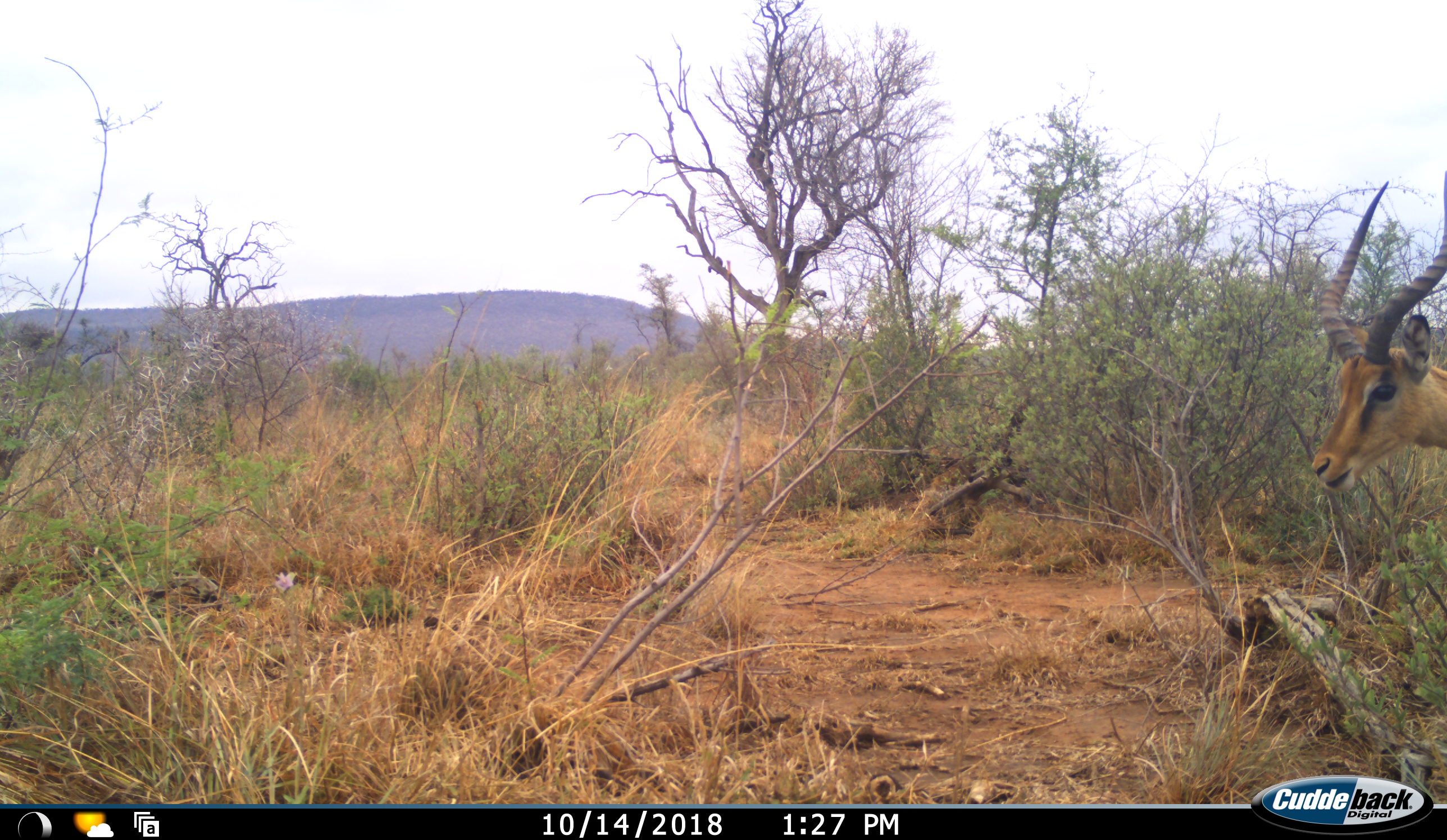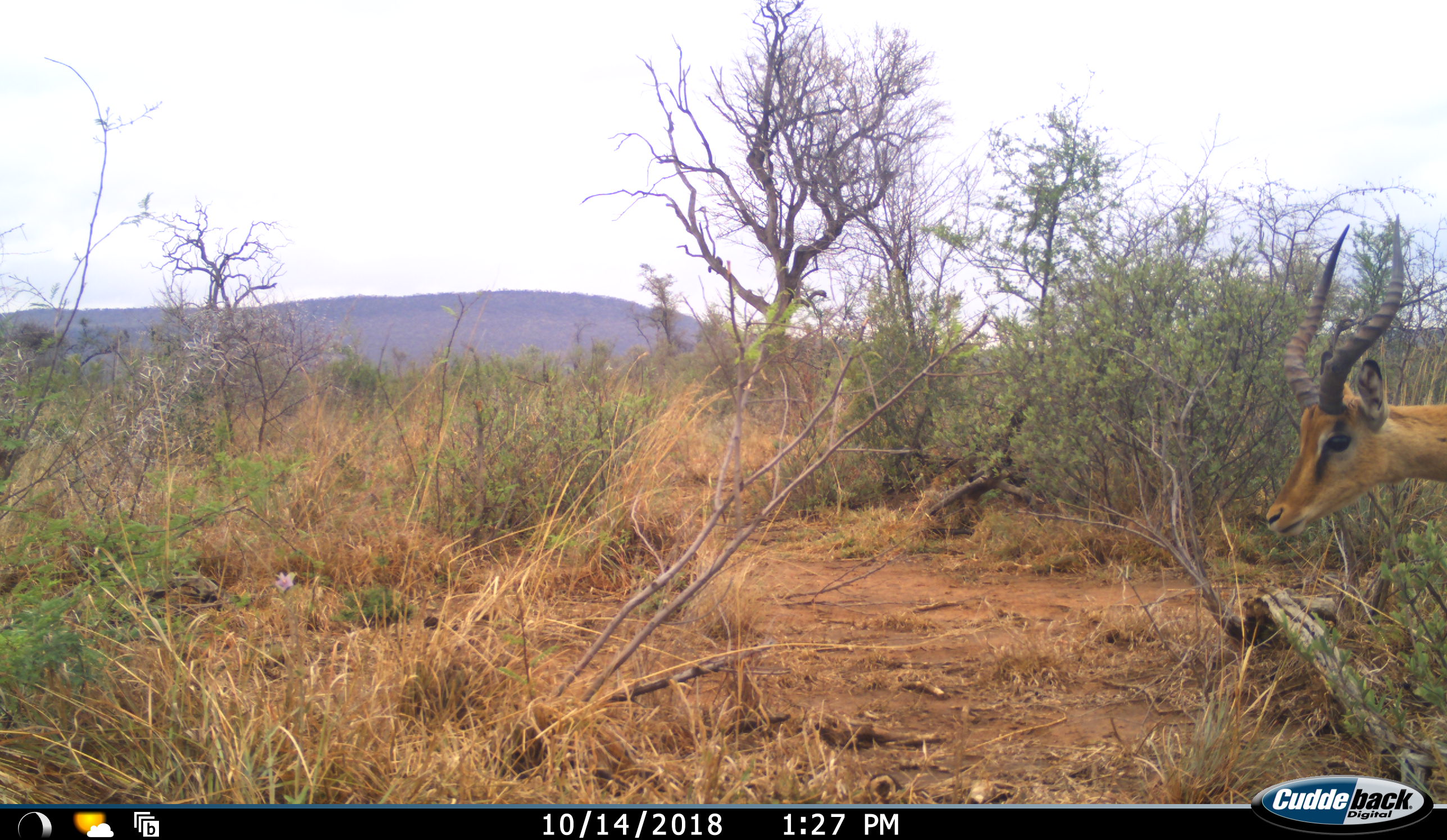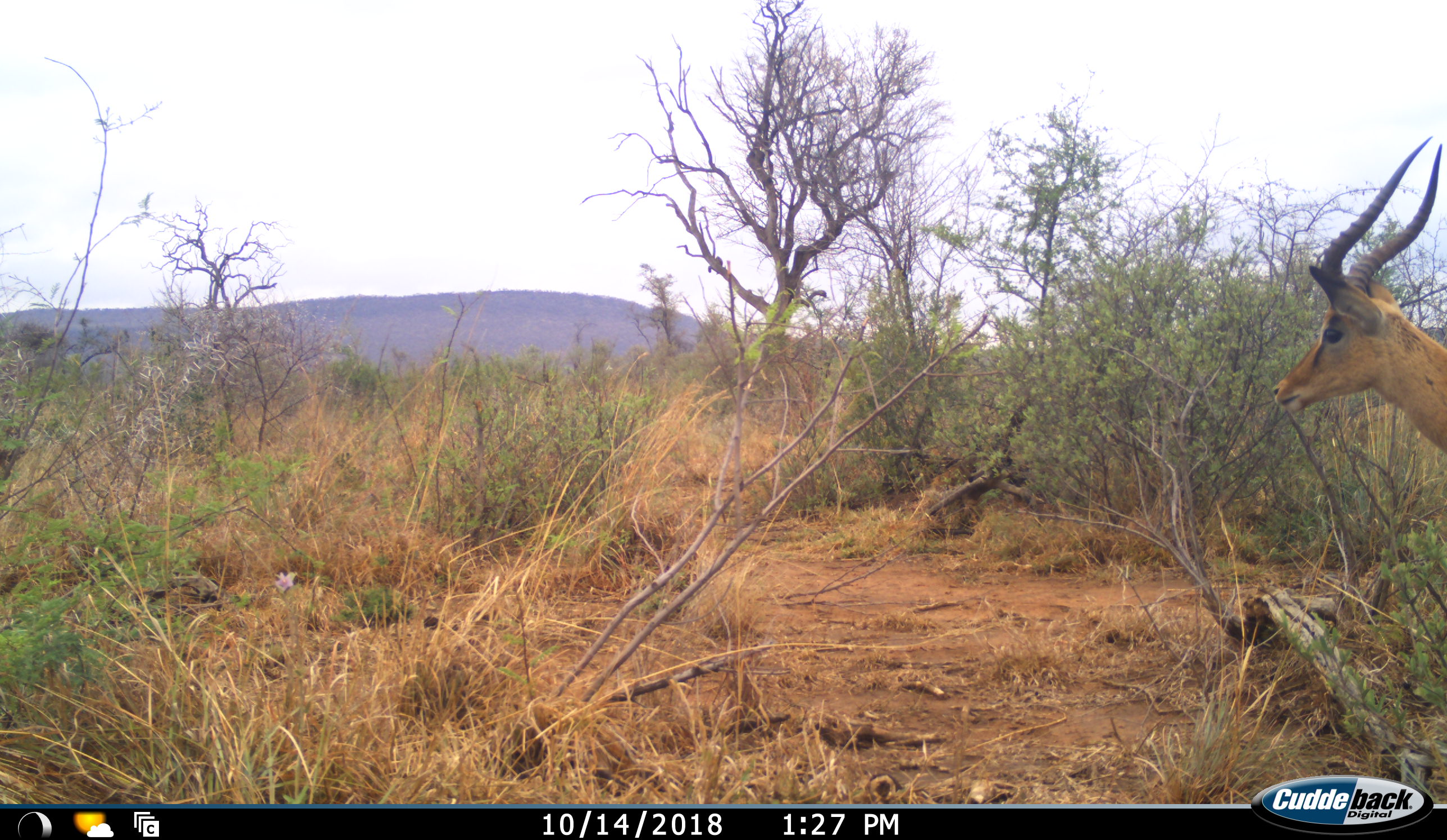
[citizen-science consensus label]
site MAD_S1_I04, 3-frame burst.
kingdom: Animalia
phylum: Chordata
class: Mammalia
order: Artiodactyla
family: Bovidae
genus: Aepyceros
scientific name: Aepyceros melampus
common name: impala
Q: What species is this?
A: Impala (Aepyceros melampus).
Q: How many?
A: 1.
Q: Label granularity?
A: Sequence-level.